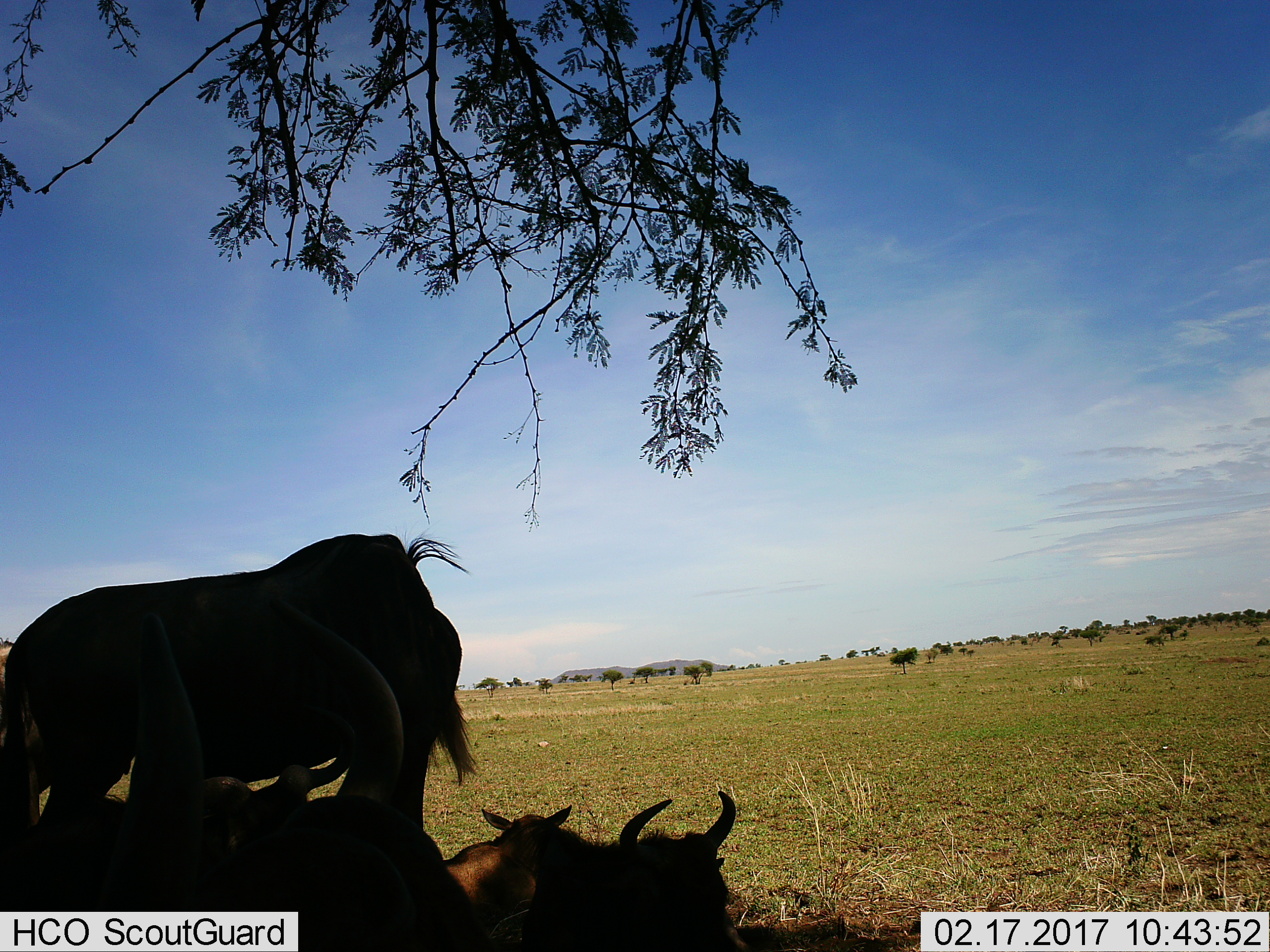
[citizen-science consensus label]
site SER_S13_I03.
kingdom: Animalia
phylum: Chordata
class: Mammalia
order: Artiodactyla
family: Bovidae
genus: Connochaetes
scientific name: Connochaetes taurinus taurinus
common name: blue wildebeest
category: wildebeestblue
Wildebeestblue (blue wildebeest) (Connochaetes taurinus taurinus), count 4. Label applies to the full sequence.